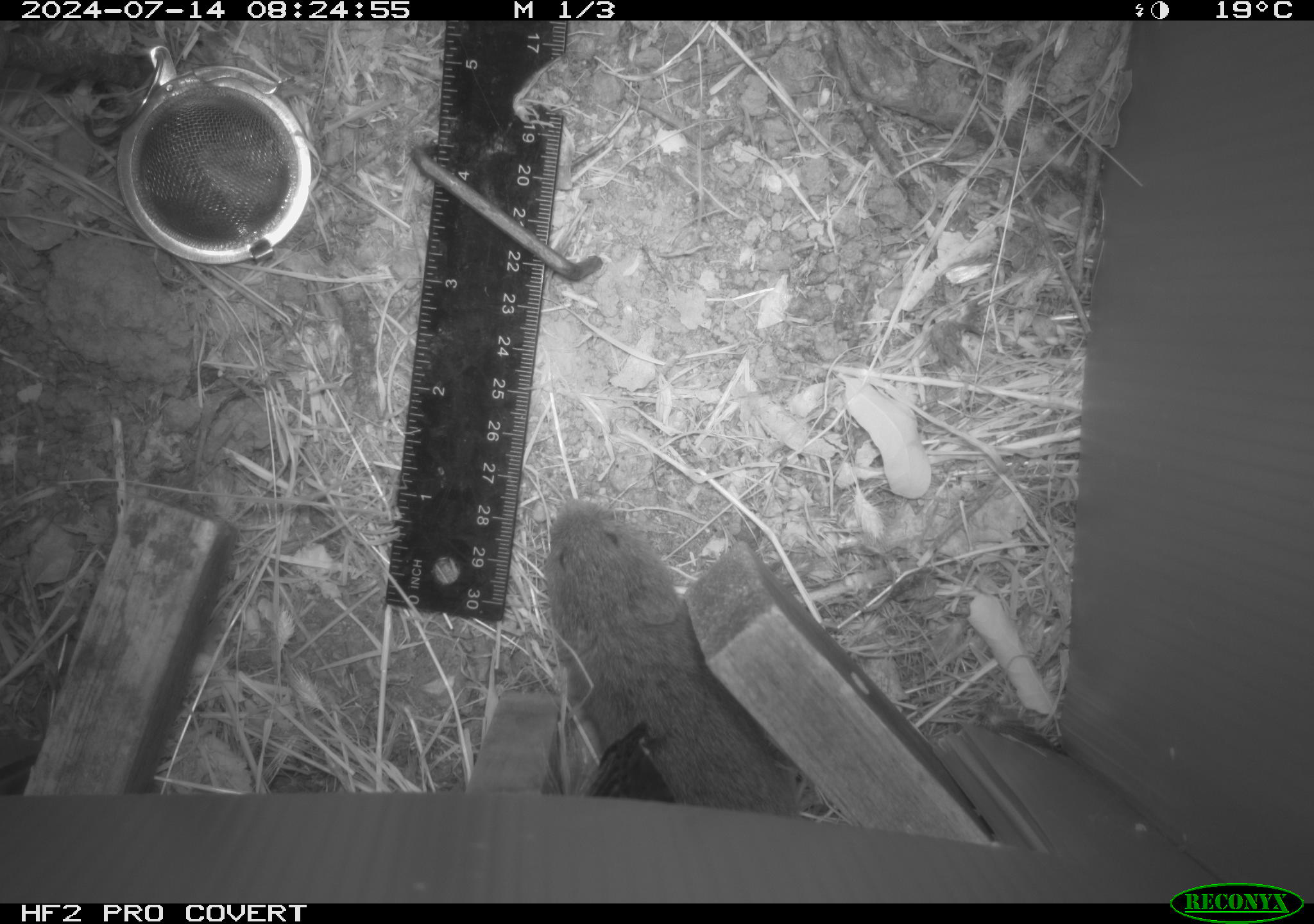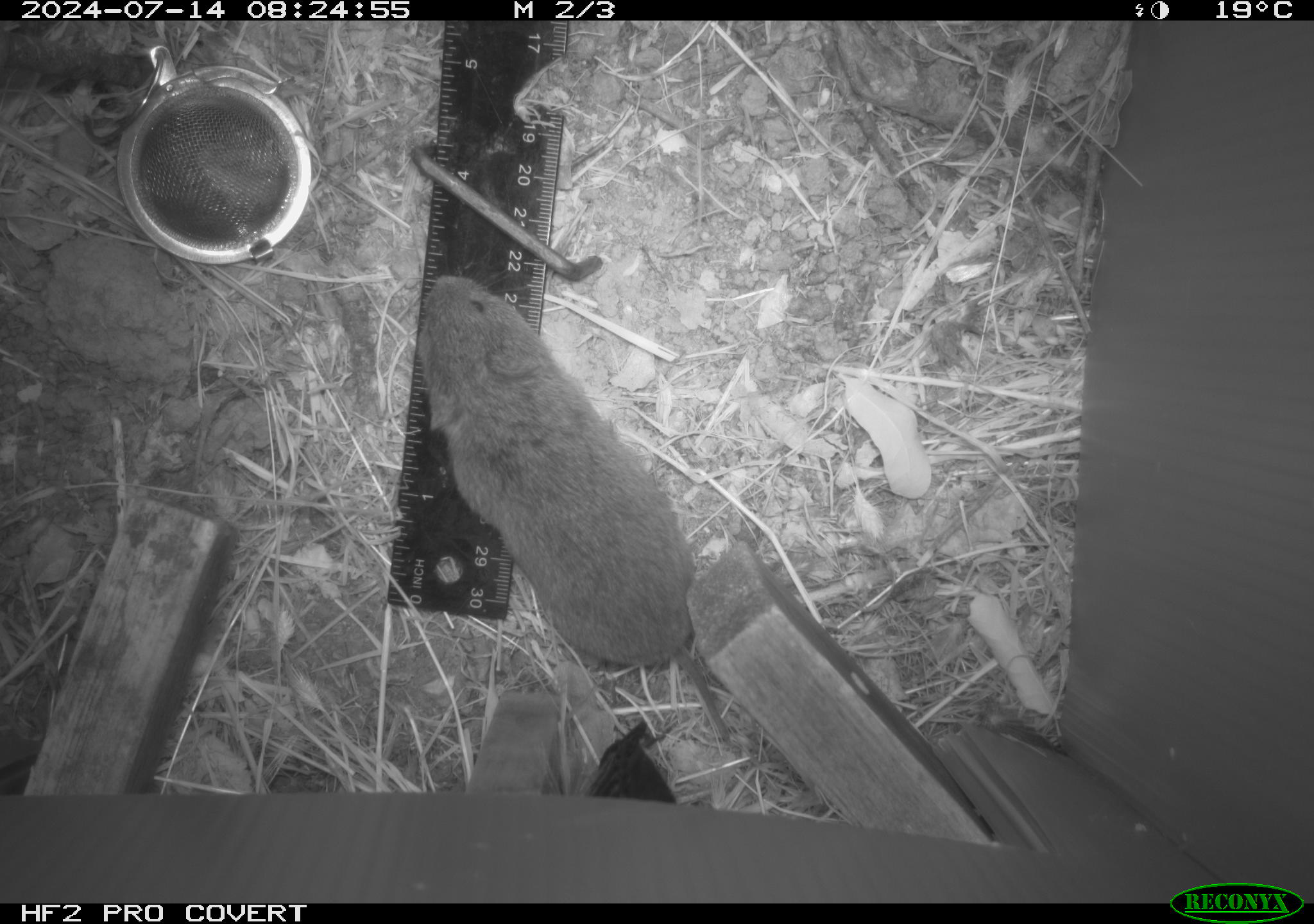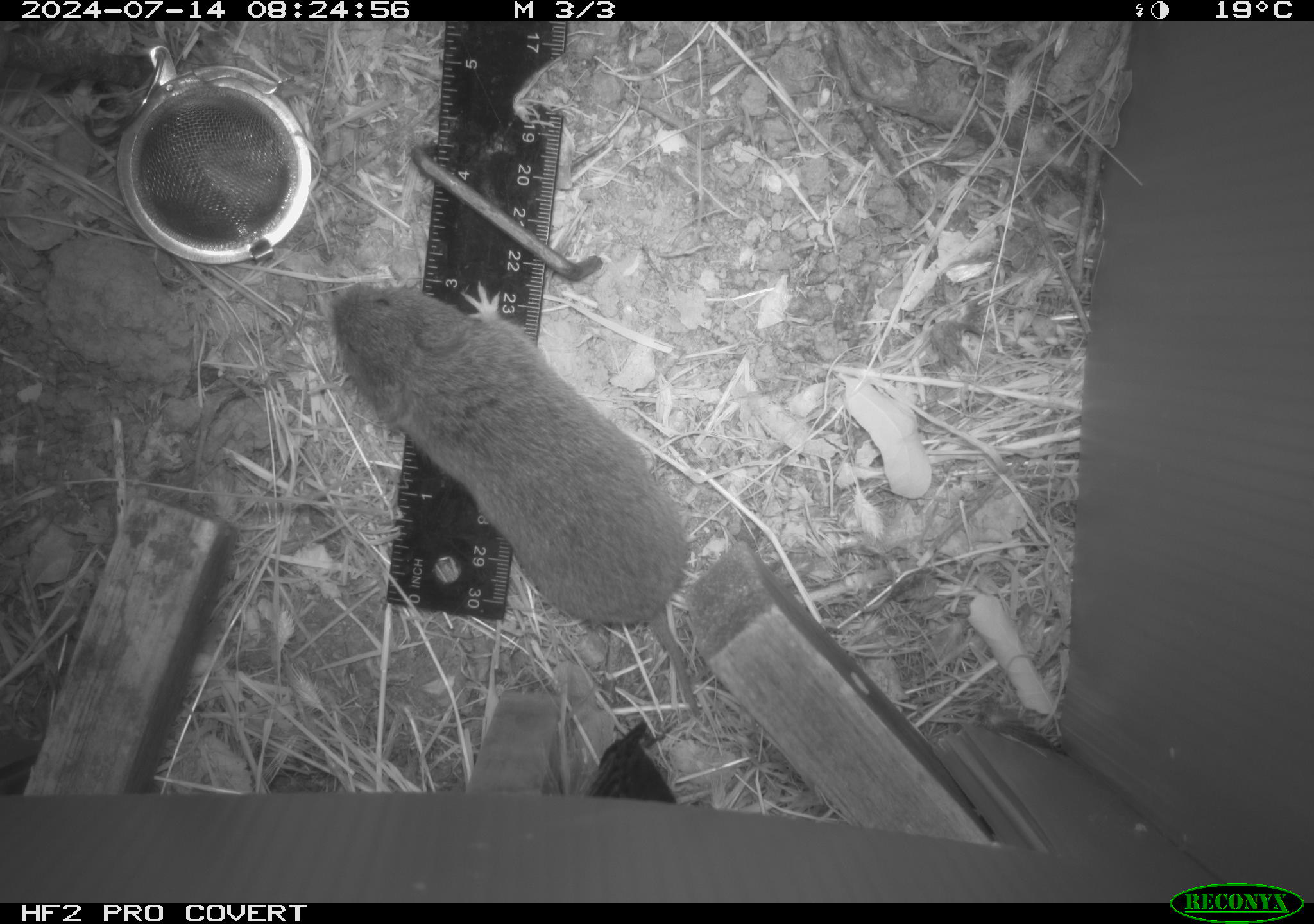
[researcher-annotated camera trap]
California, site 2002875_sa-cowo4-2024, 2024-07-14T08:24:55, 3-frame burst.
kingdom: Animalia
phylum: Chordata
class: Mammalia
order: Rodentia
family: Cricetidae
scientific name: Arvicolinae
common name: voles, lemmings, and muskrats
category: arvicolinae subfamily